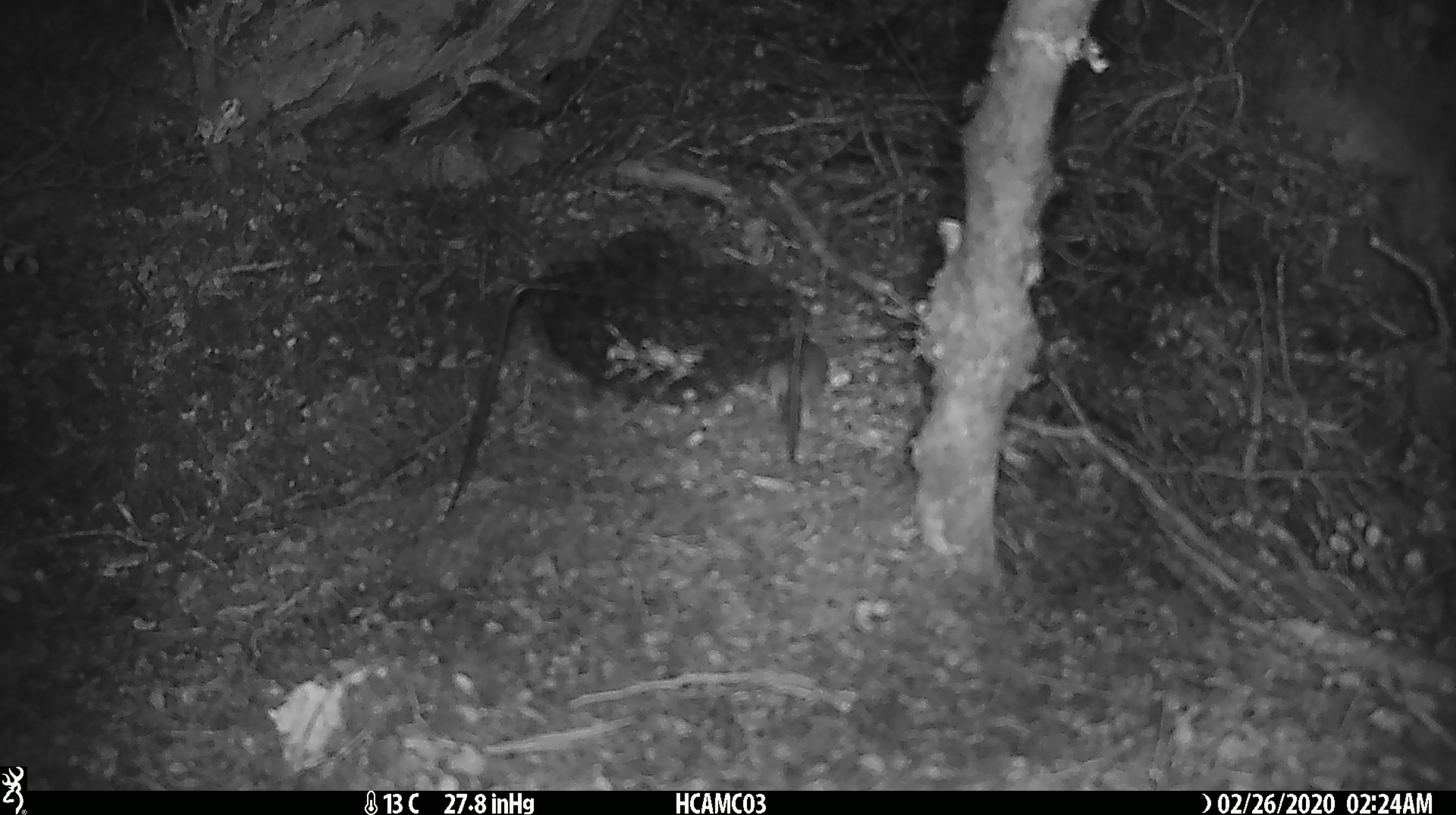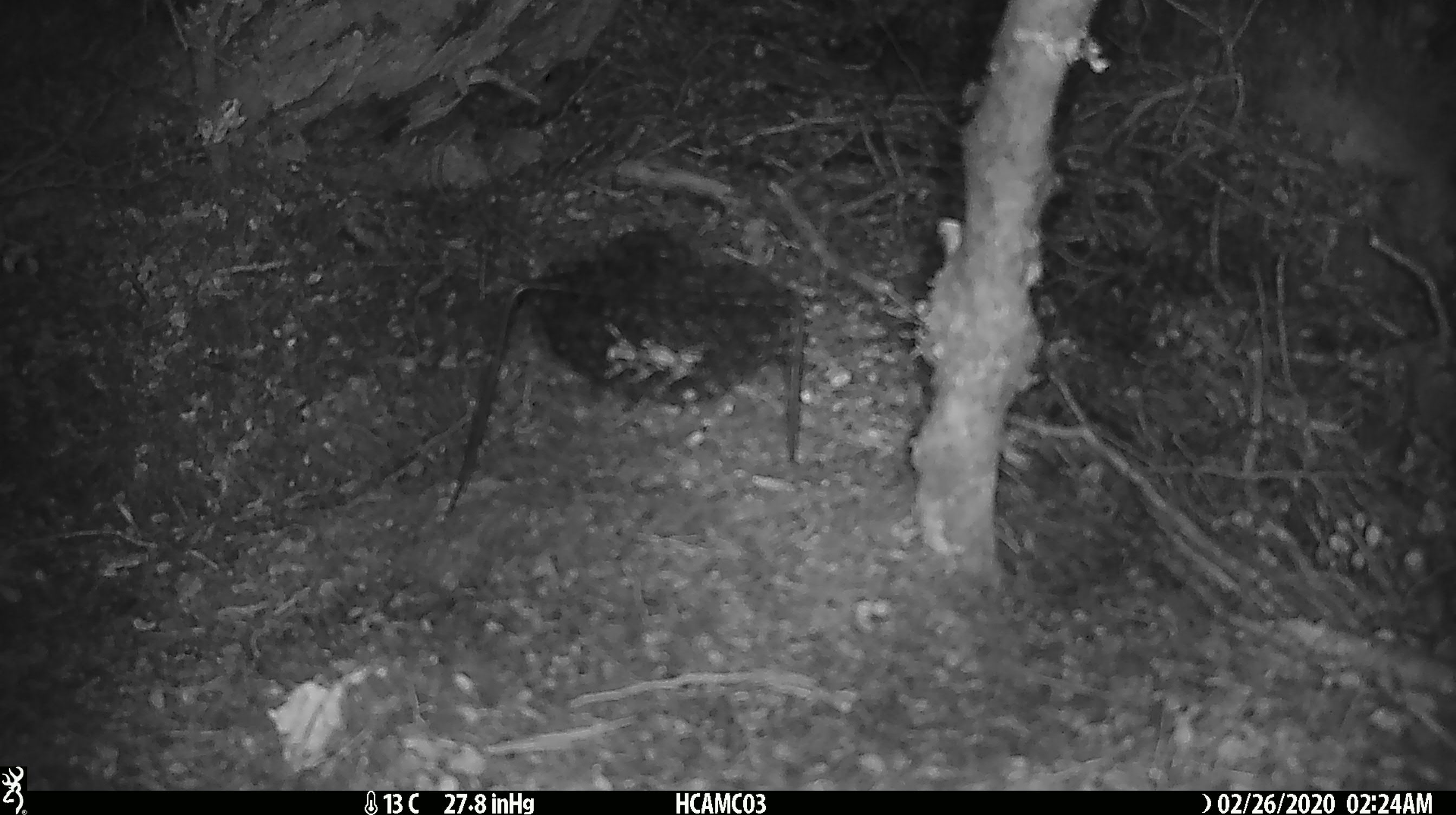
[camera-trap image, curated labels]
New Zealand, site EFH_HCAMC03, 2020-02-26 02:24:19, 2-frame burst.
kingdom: Animalia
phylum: Chordata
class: Mammalia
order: Rodentia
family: Muridae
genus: Mus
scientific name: Mus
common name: mouse